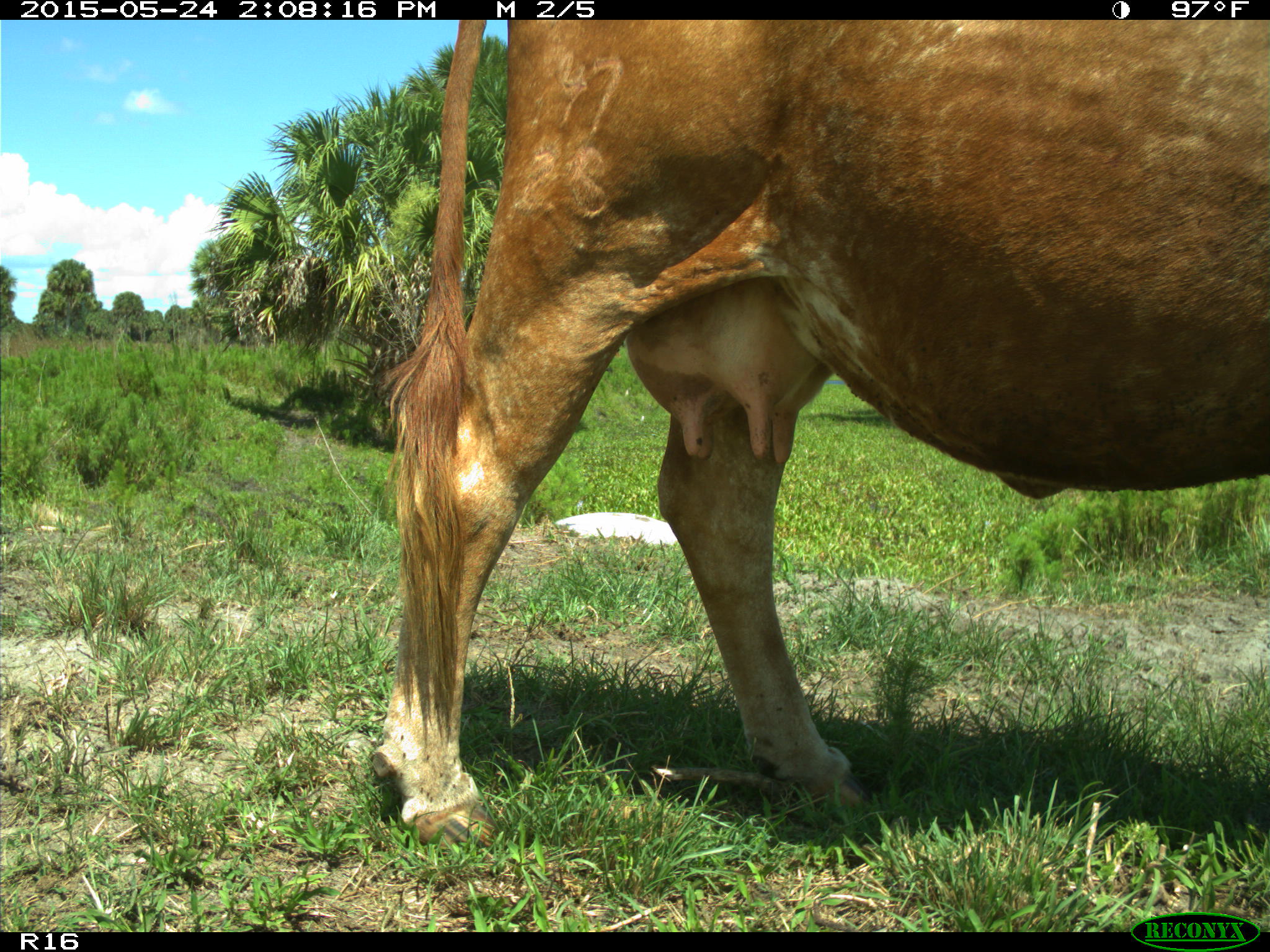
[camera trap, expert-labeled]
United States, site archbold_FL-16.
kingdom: Animalia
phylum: Chordata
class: Mammalia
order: Artiodactyla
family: Bovidae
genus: Bos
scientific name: Bos taurus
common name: domestic cow